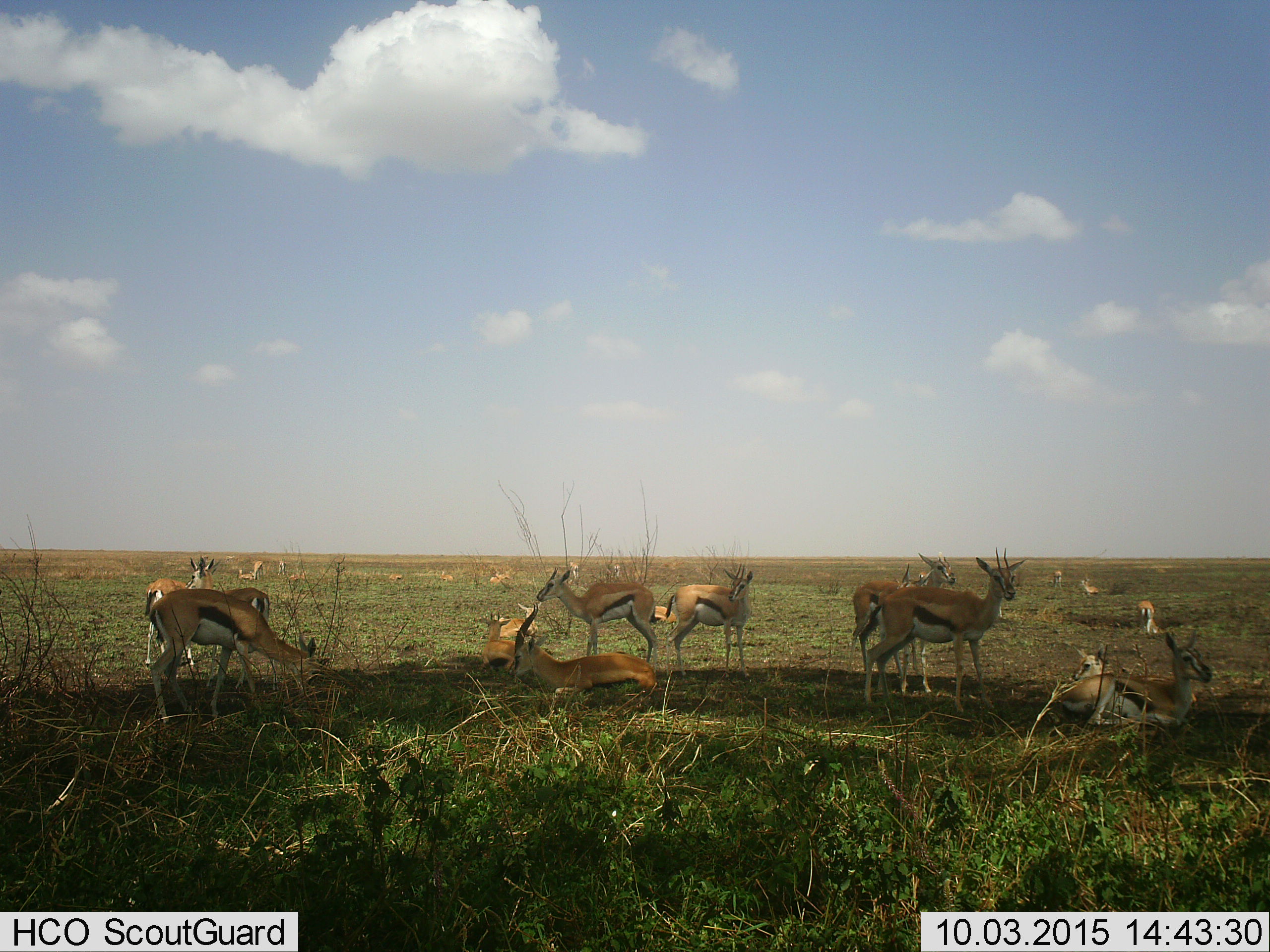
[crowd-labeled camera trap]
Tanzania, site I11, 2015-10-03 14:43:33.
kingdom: Animalia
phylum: Chordata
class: Mammalia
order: Artiodactyla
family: Bovidae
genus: Eudorcas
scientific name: Eudorcas thomsonii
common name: thomson's gazelle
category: gazellethomsons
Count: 11-50.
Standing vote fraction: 100%.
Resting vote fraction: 100%.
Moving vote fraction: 22%.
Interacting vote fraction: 22%.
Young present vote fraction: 22%.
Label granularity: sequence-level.